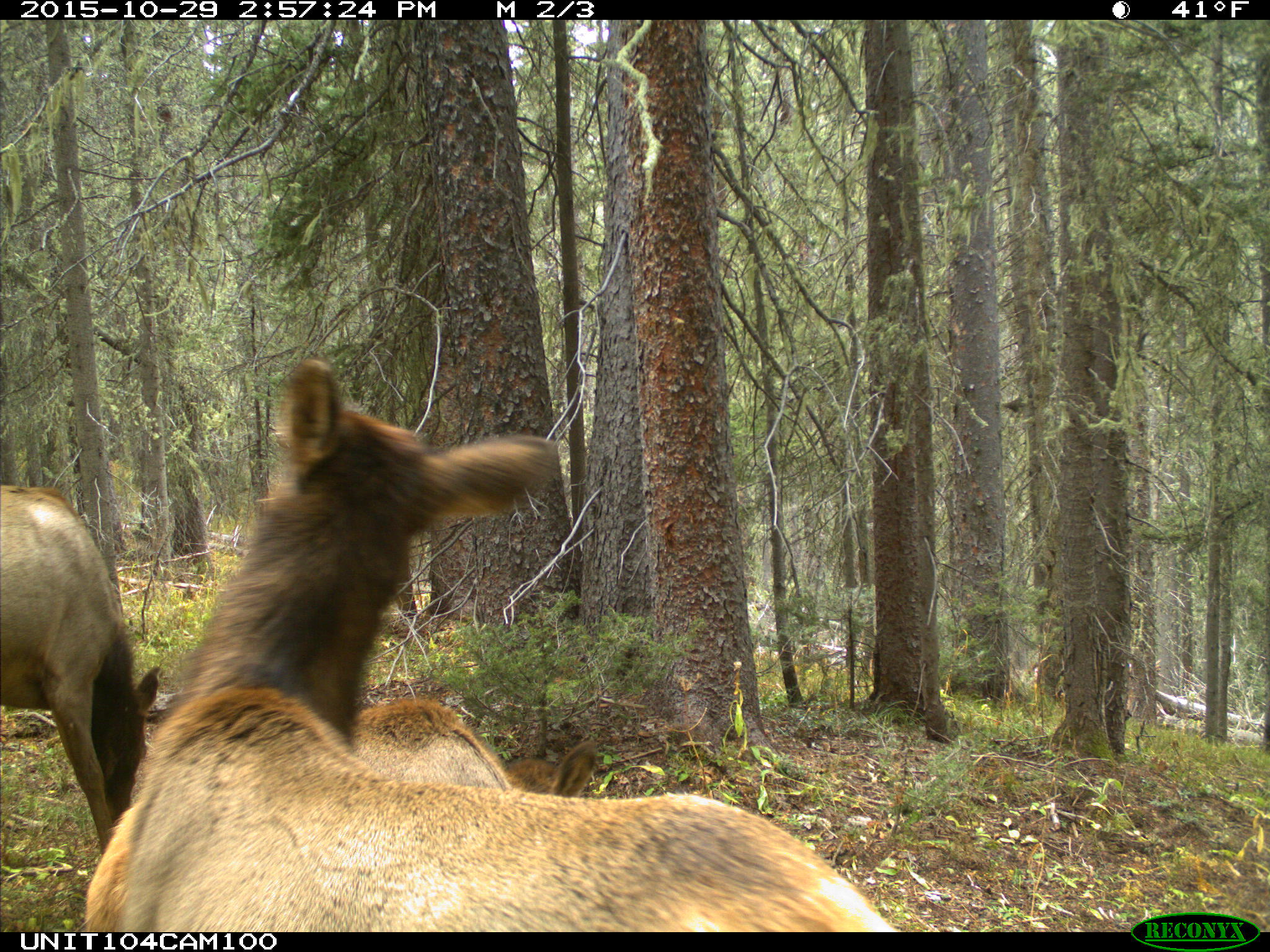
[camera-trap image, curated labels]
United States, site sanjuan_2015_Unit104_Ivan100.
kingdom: Animalia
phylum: Chordata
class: Mammalia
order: Artiodactyla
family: Cervidae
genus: Cervus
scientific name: Cervus elaphus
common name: red deer